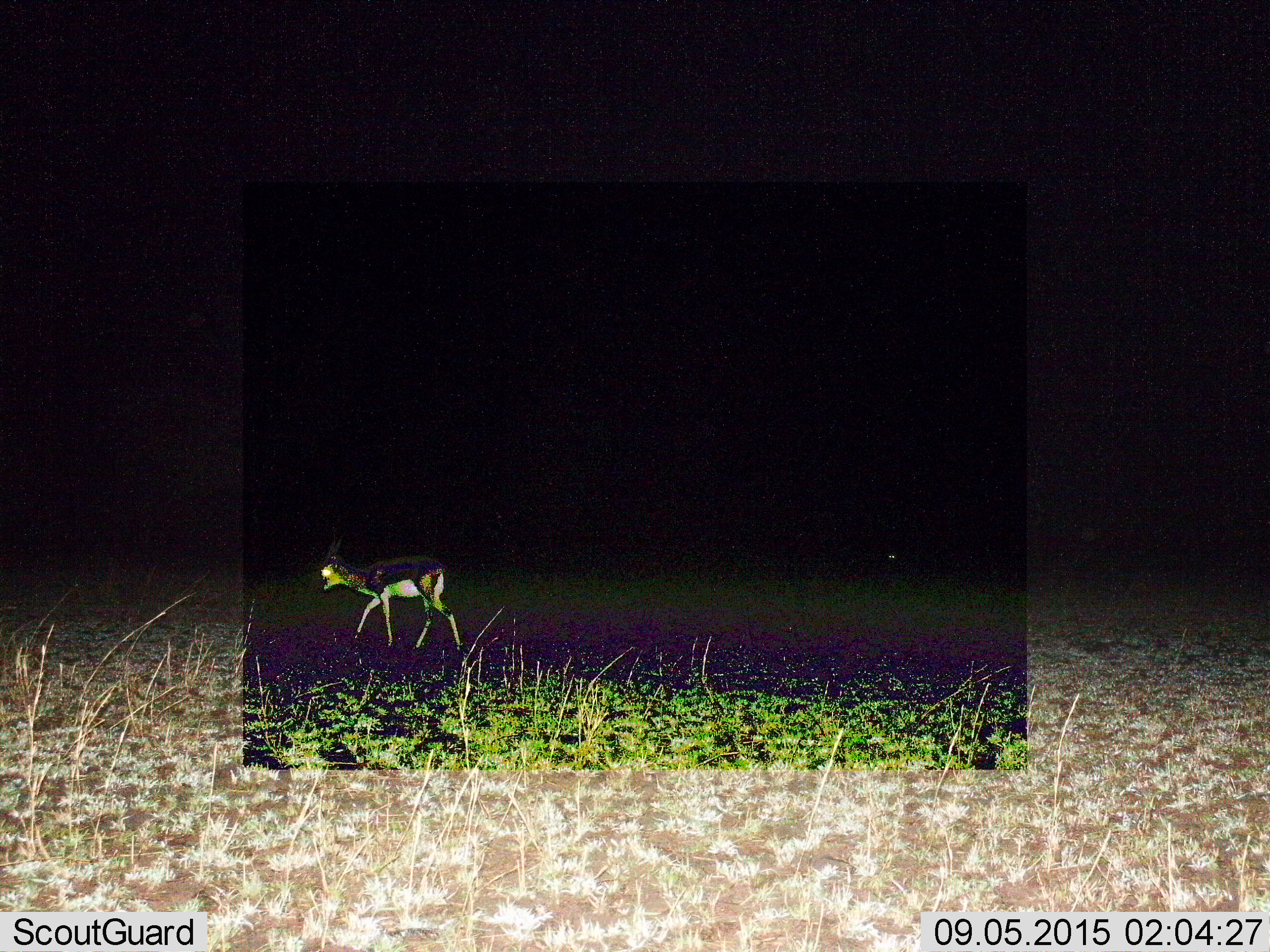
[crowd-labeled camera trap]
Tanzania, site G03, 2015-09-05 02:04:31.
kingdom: Animalia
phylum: Chordata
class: Mammalia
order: Artiodactyla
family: Bovidae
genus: Eudorcas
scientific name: Eudorcas thomsonii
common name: thomson's gazelle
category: gazellethomsons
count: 1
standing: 29%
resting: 0%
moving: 71%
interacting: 0%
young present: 0%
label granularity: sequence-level